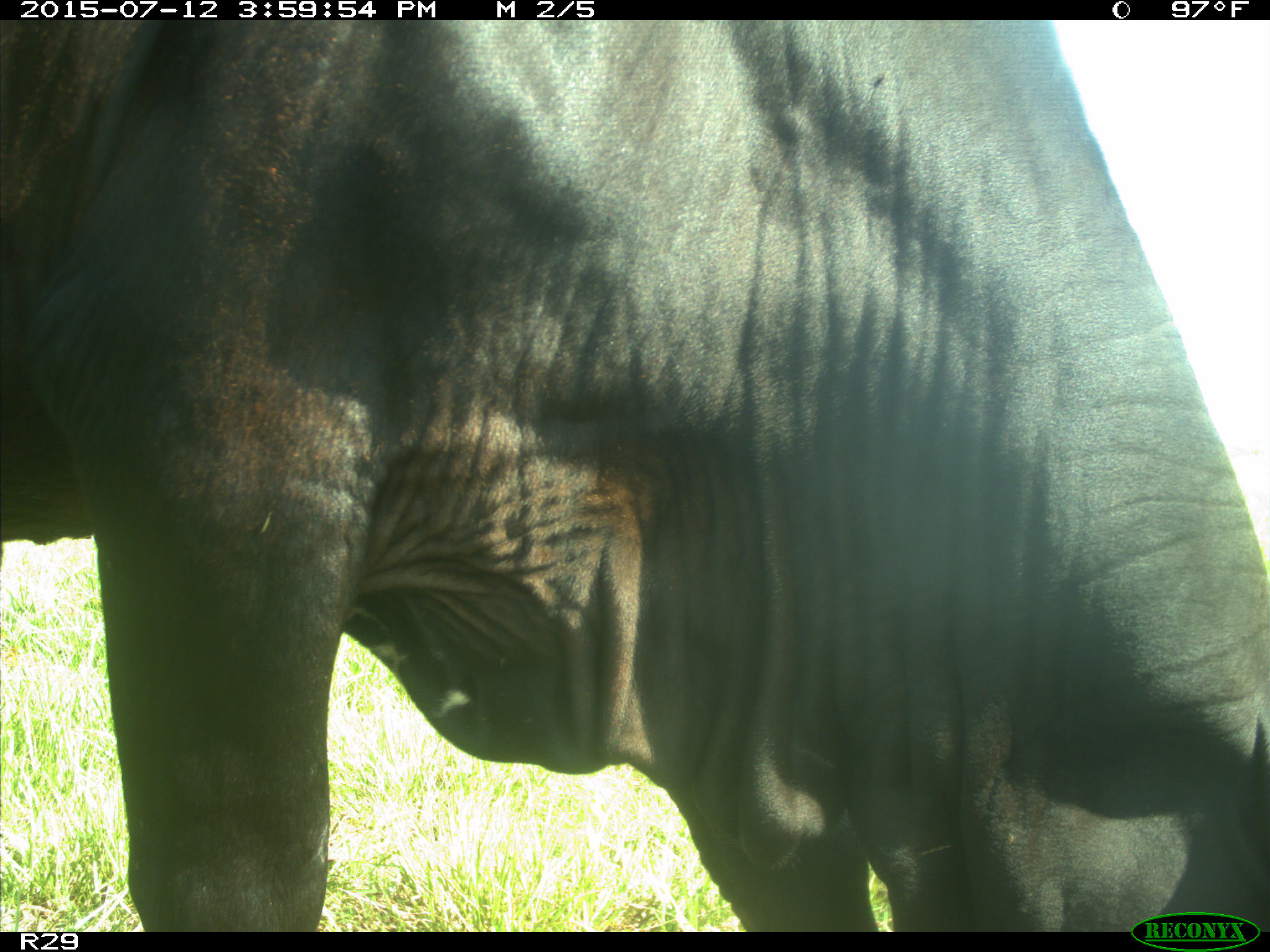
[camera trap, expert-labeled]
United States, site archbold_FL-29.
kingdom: Animalia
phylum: Chordata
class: Mammalia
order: Artiodactyla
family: Bovidae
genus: Bos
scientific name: Bos taurus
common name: domestic cow